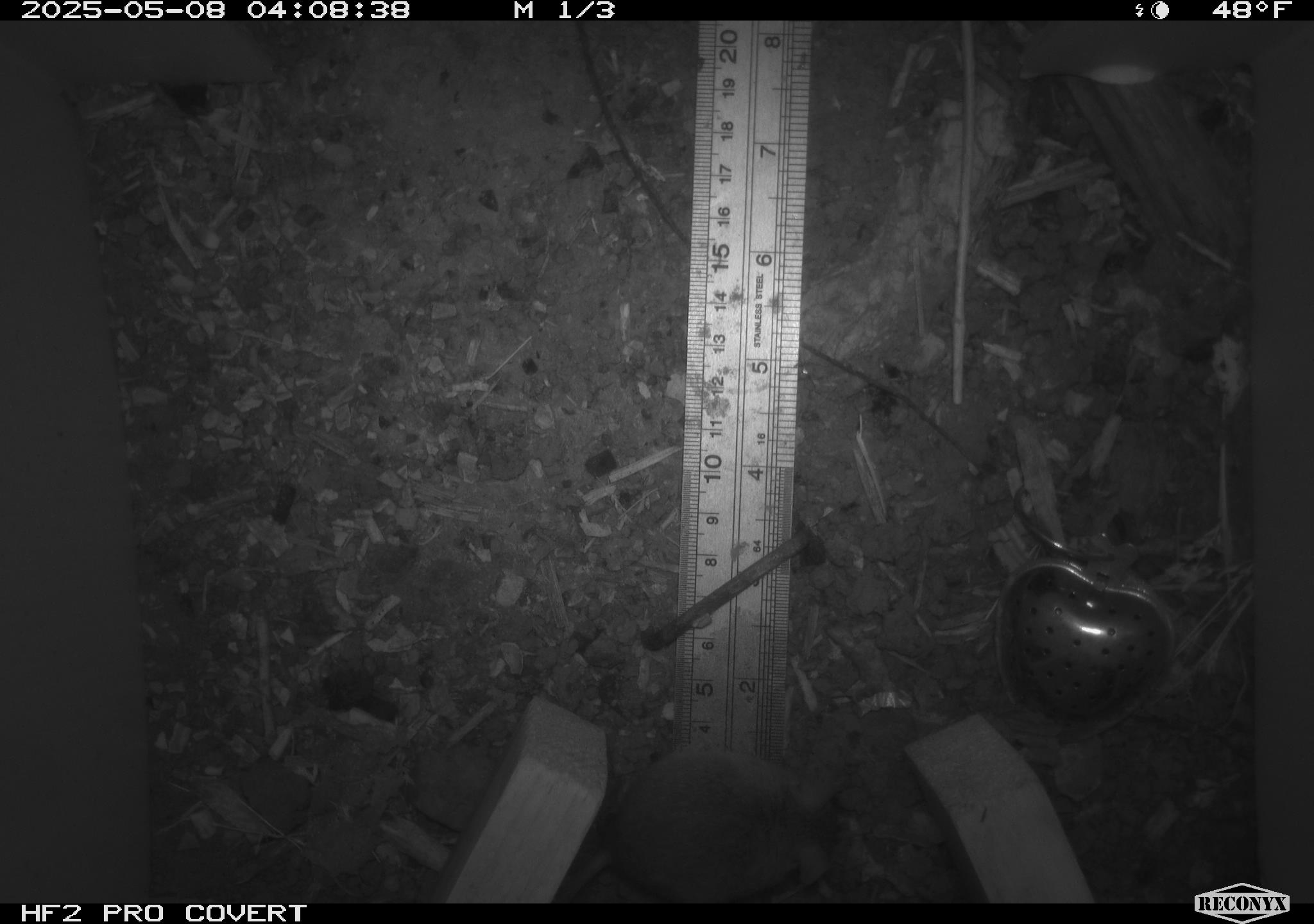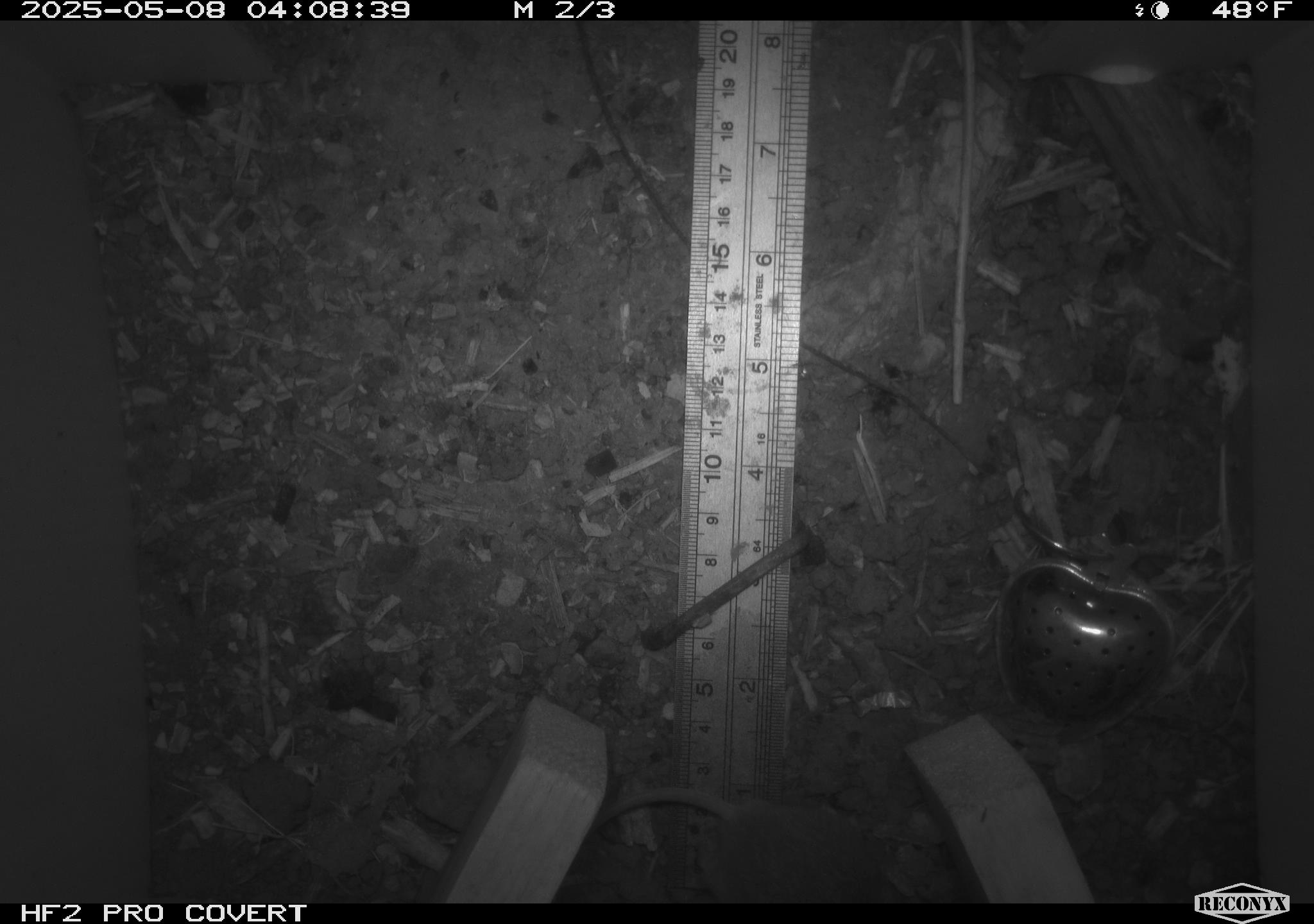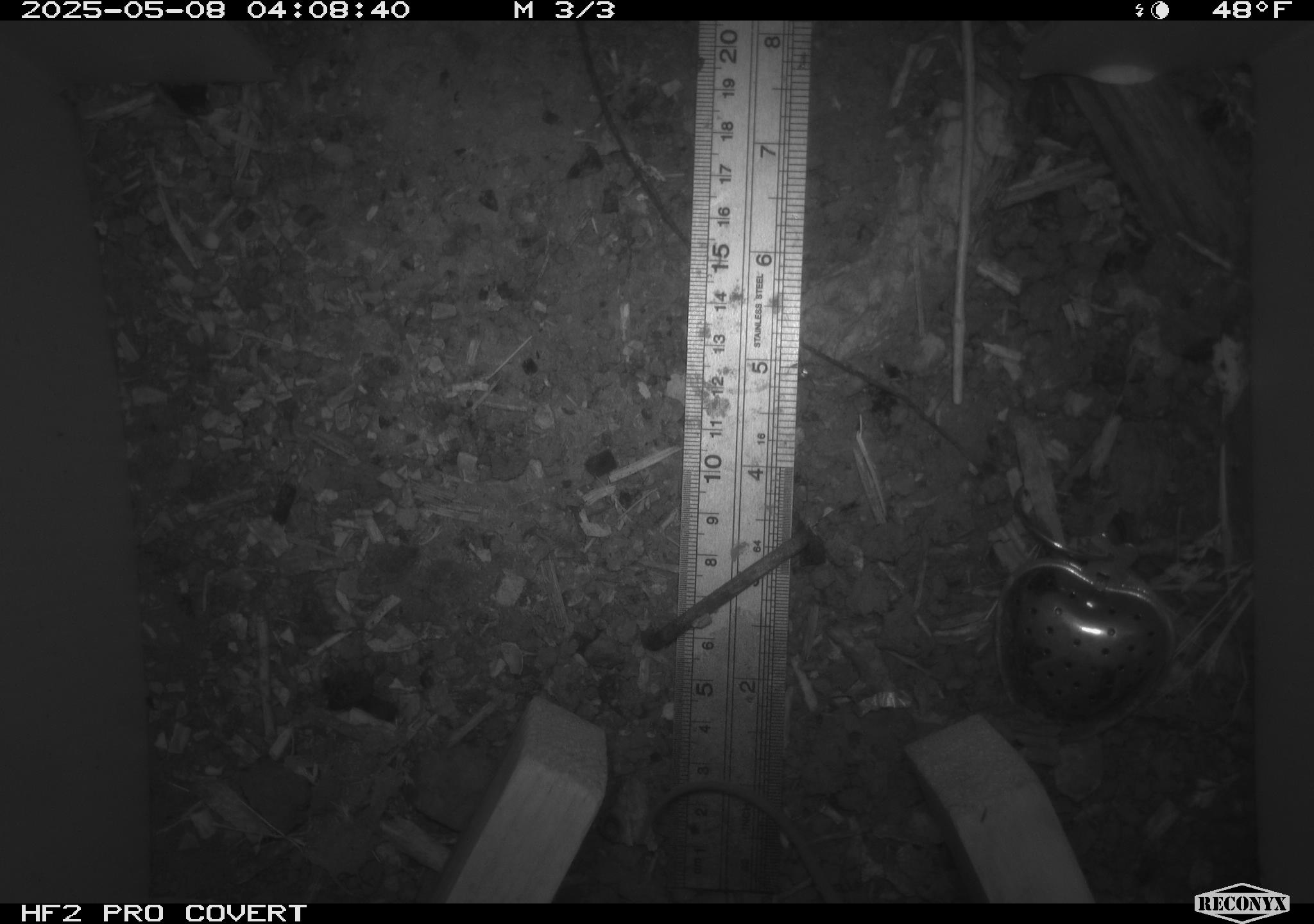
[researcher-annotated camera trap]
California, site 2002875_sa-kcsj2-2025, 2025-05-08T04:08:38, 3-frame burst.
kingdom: Animalia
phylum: Chordata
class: Mammalia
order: Rodentia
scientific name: Rodentia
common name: rodent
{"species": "rodent (Rodentia)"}